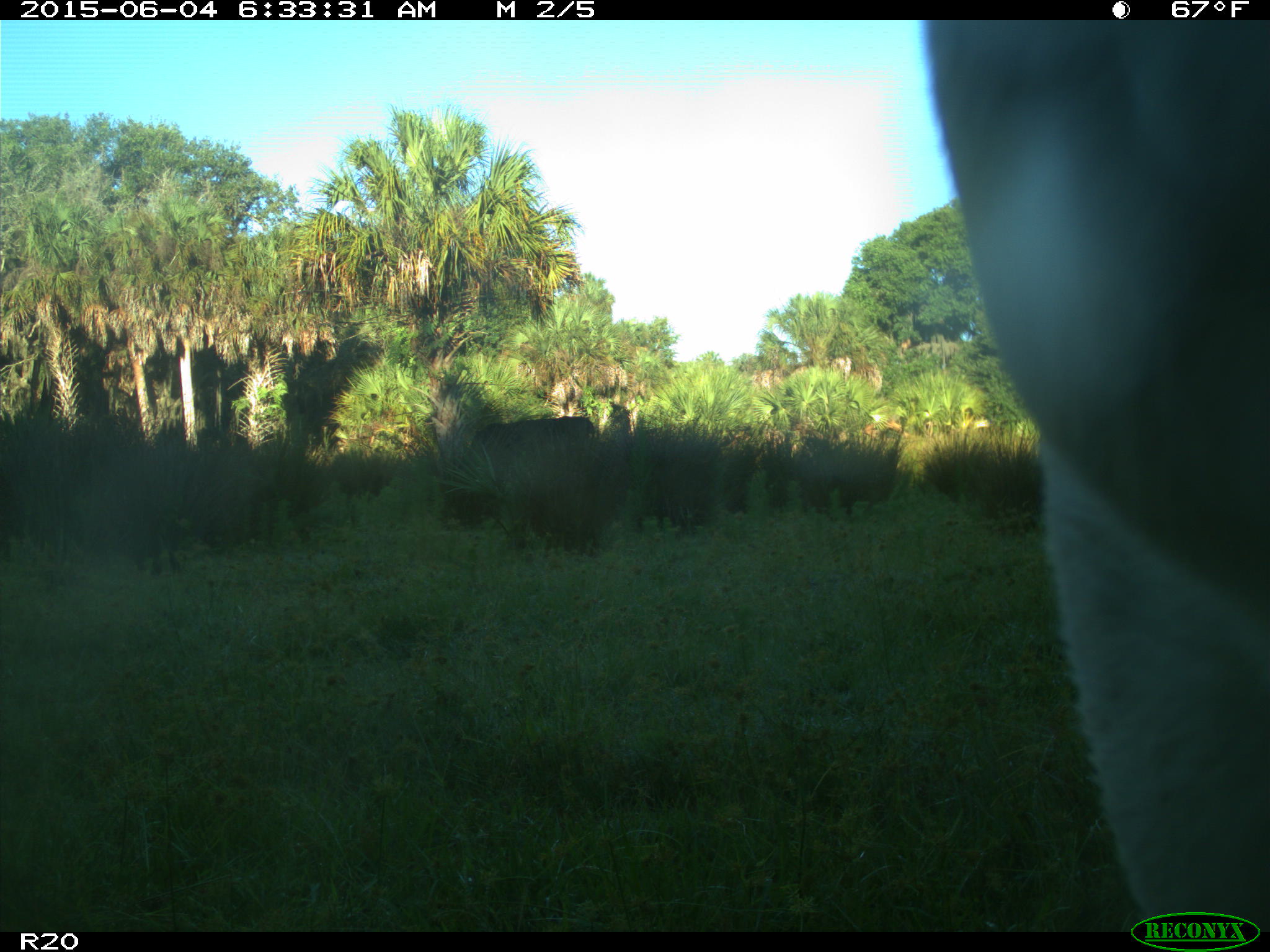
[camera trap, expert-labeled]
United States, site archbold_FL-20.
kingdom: Animalia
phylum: Chordata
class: Mammalia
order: Artiodactyla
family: Bovidae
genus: Bos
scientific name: Bos taurus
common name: domestic cow